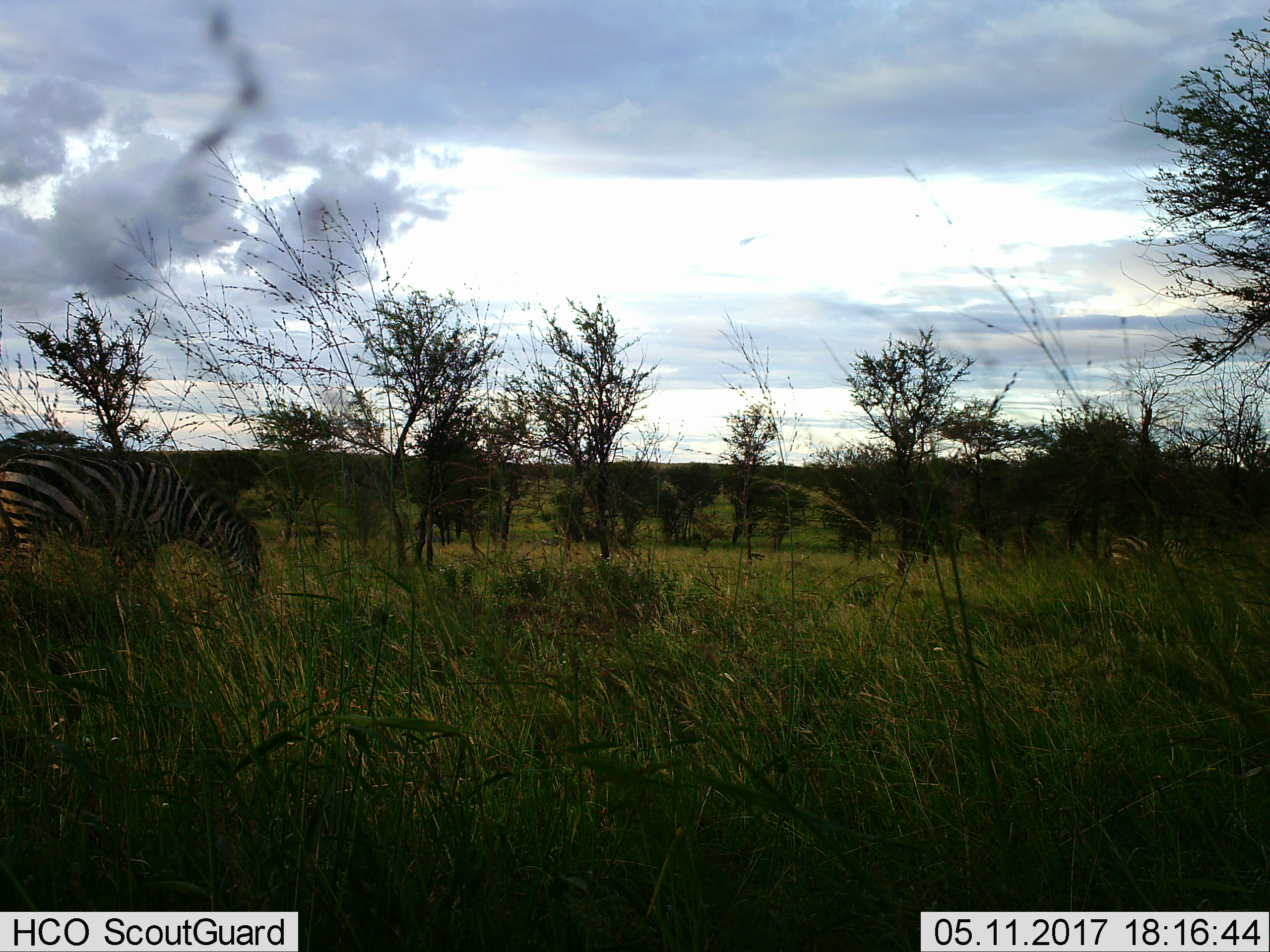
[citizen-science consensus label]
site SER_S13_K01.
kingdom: Animalia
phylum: Chordata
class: Mammalia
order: Perissodactyla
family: Equidae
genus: Equus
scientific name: Equus quagga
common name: plains zebra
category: zebraplains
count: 2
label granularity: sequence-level